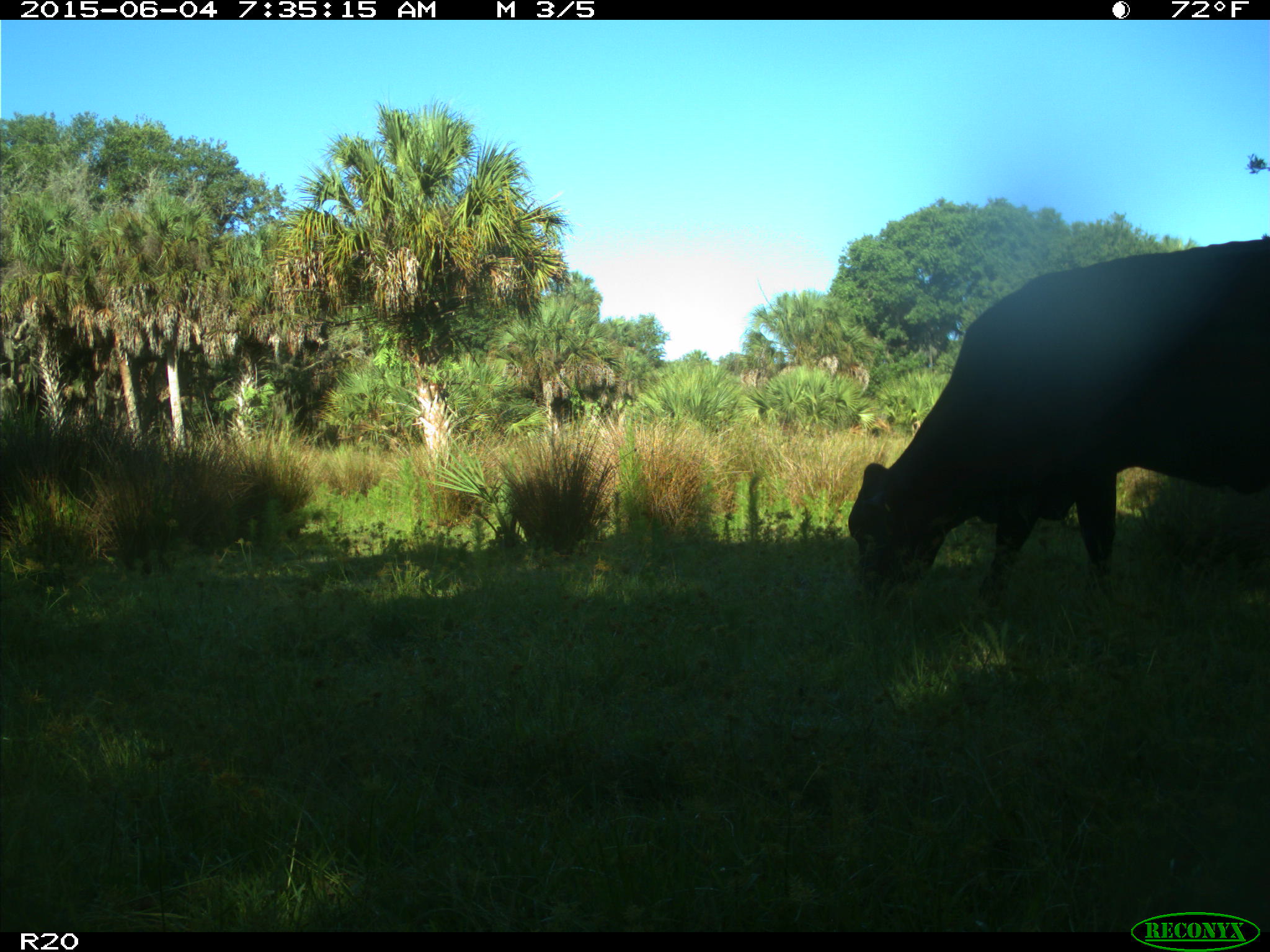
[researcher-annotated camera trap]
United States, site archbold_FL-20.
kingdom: Animalia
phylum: Chordata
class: Mammalia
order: Artiodactyla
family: Bovidae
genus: Bos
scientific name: Bos taurus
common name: domestic cow